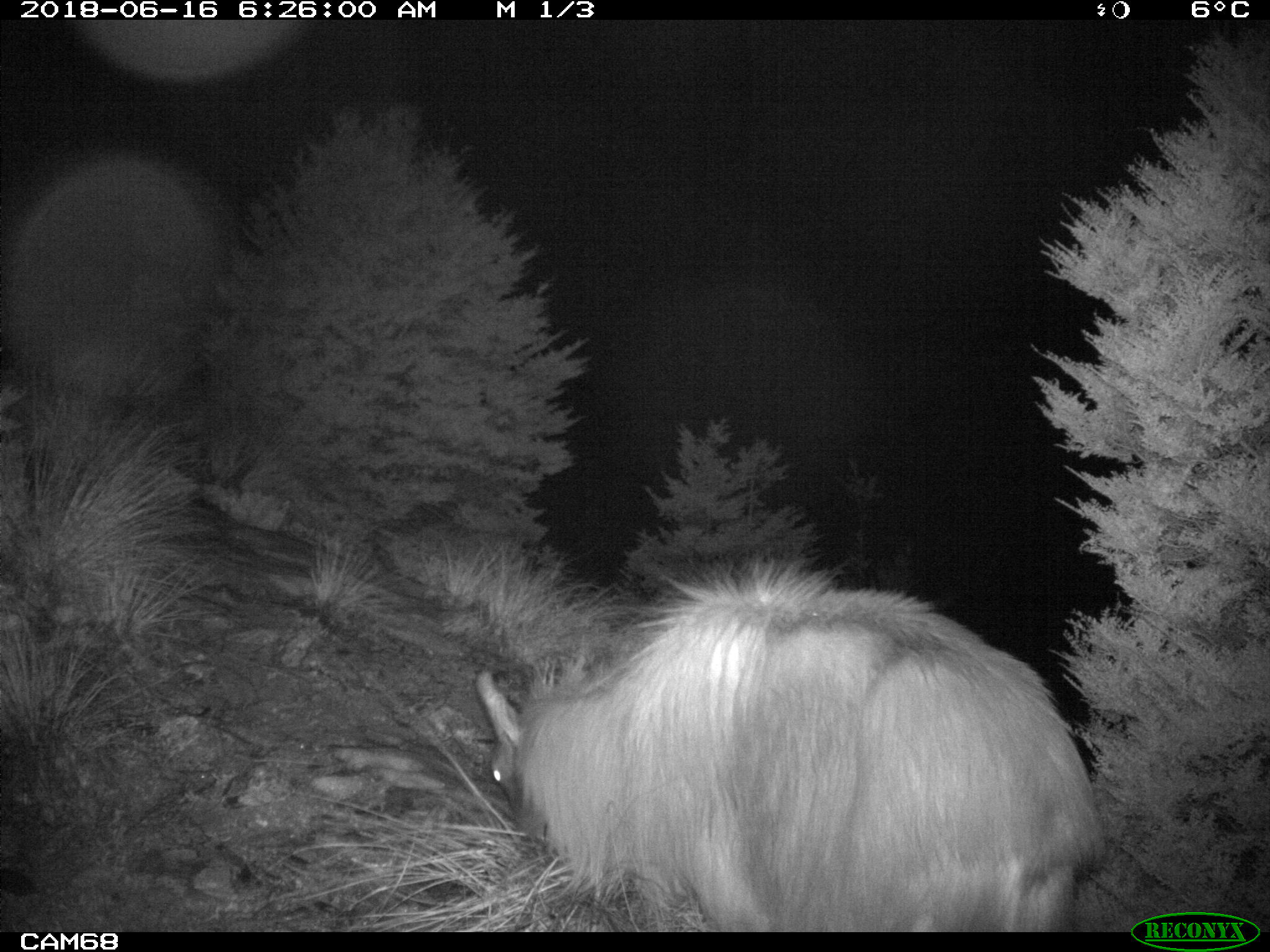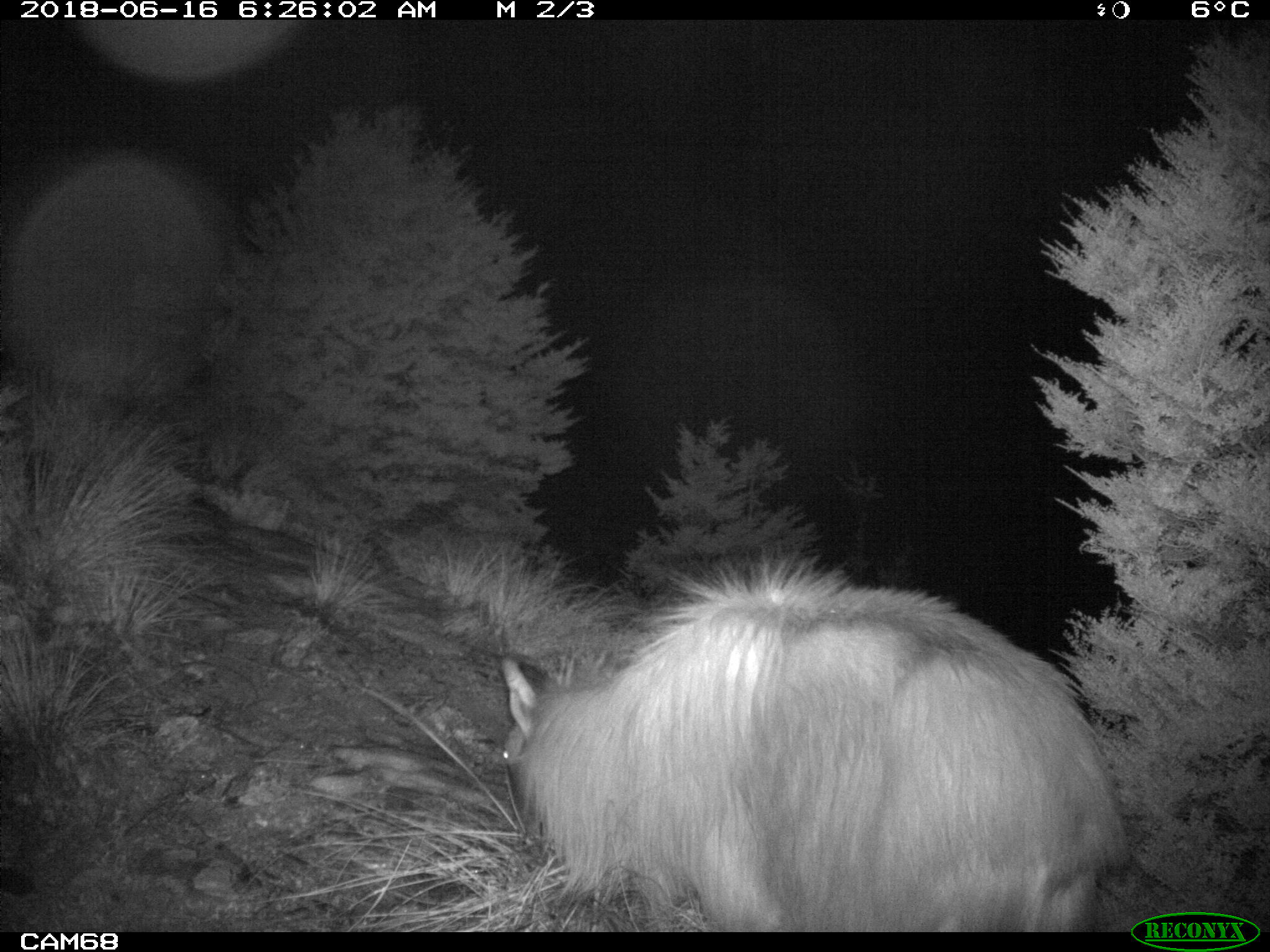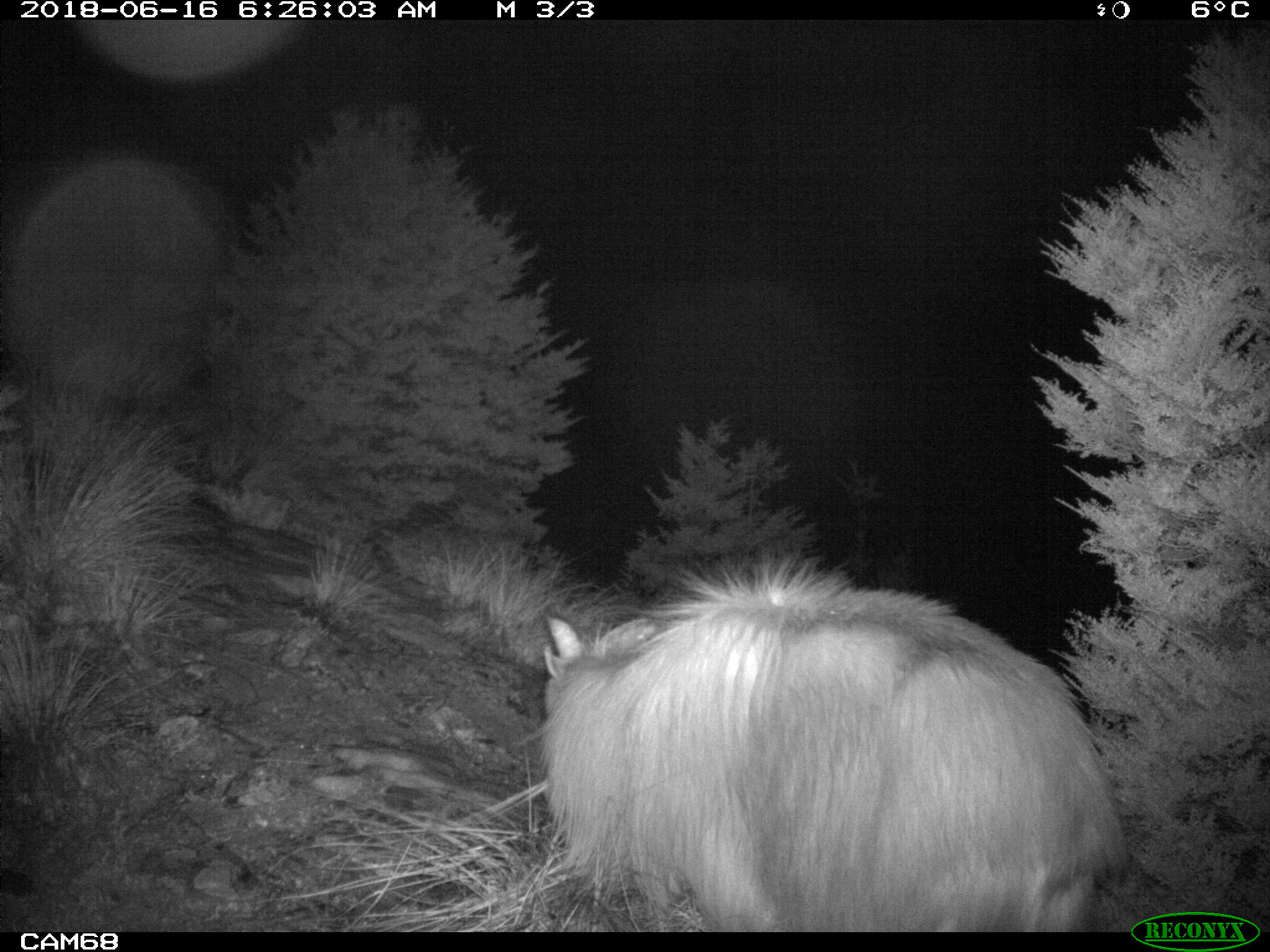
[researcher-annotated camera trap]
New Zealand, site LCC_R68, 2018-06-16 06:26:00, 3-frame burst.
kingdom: Animalia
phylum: Chordata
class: Mammalia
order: Artiodactyla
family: Bovidae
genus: Nilgiritragus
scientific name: Nilgiritragus hylocrius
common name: tahr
Tahr (Nilgiritragus hylocrius).